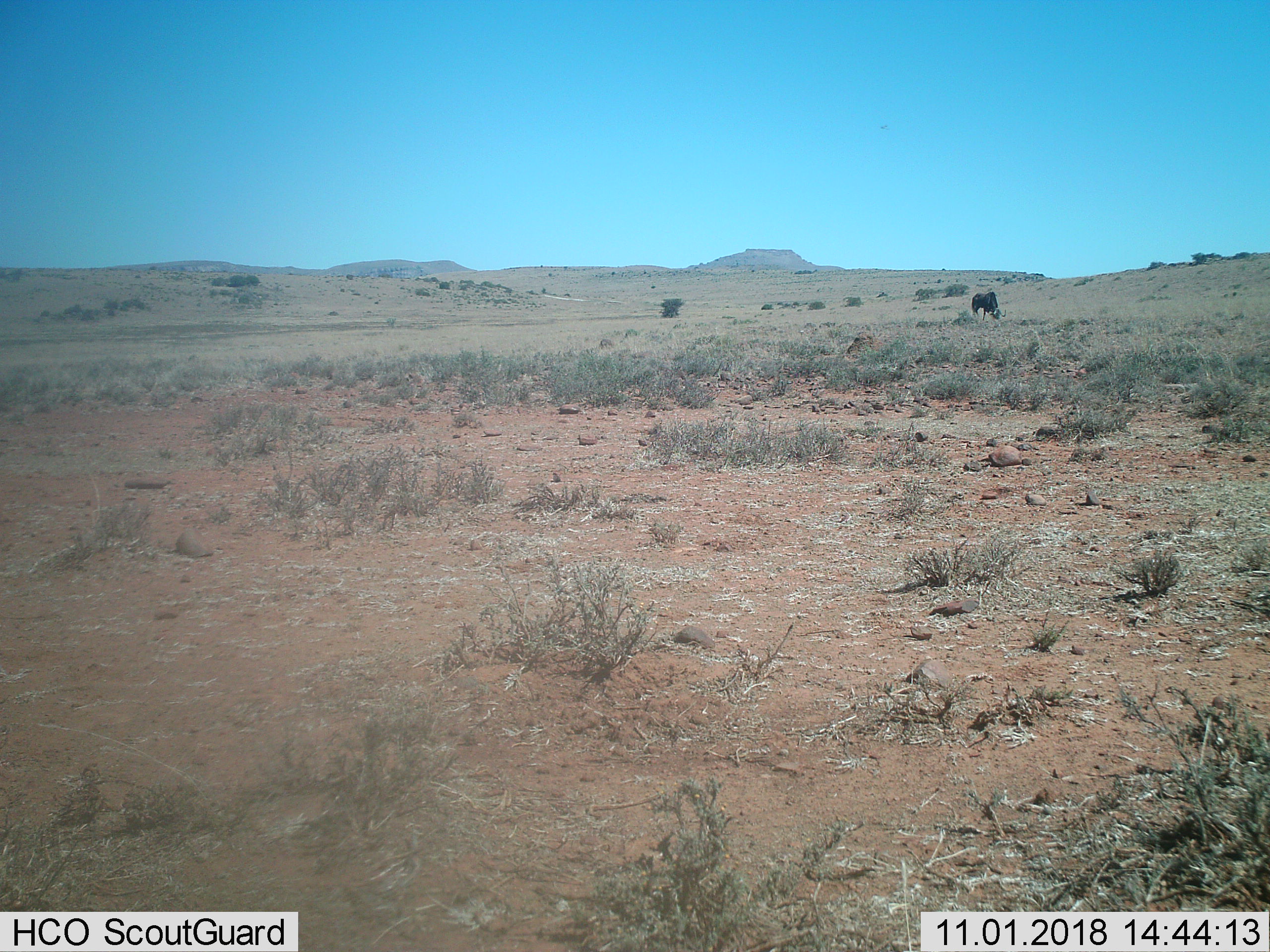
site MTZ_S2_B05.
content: unidentified animal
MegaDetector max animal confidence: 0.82